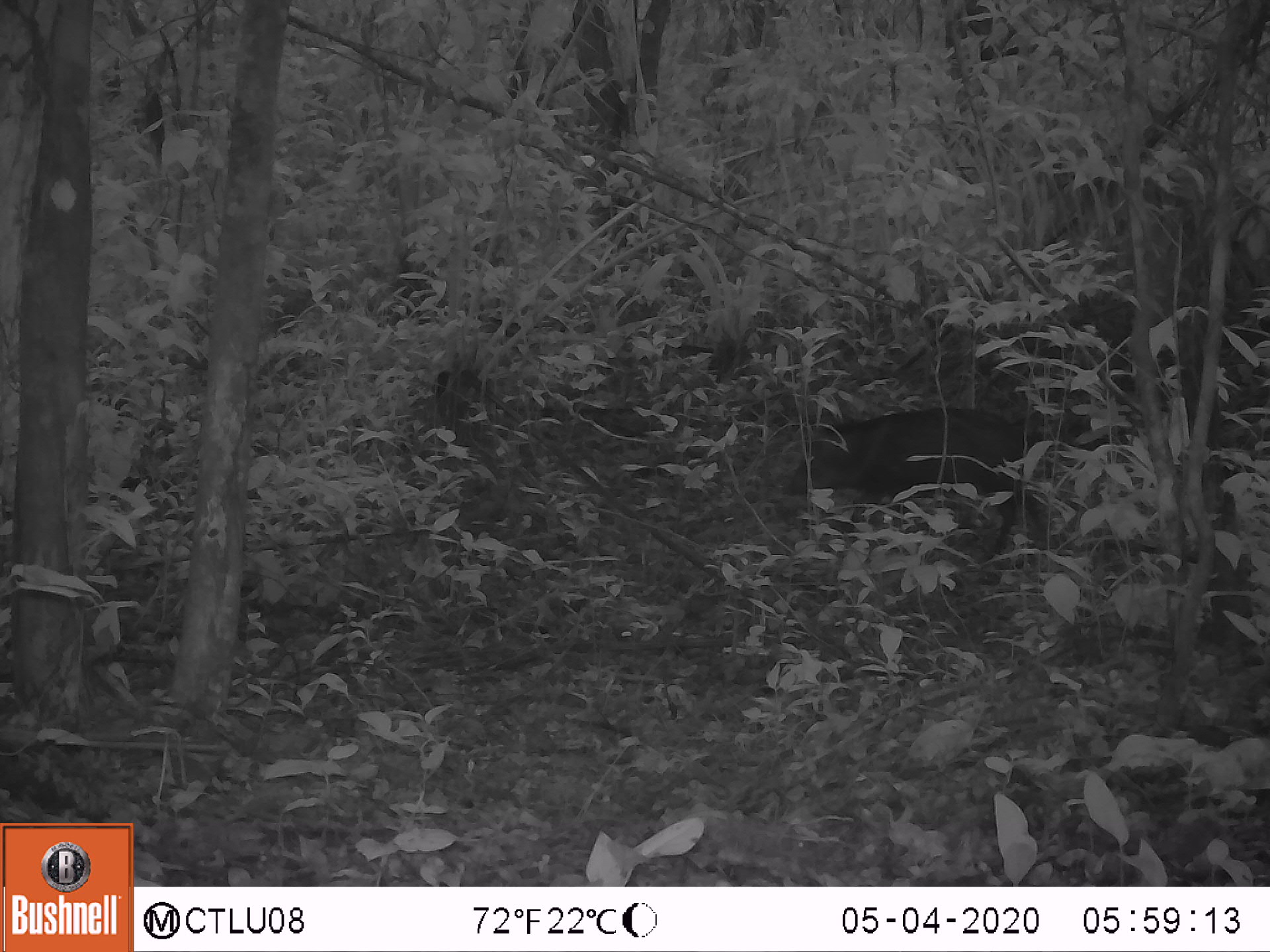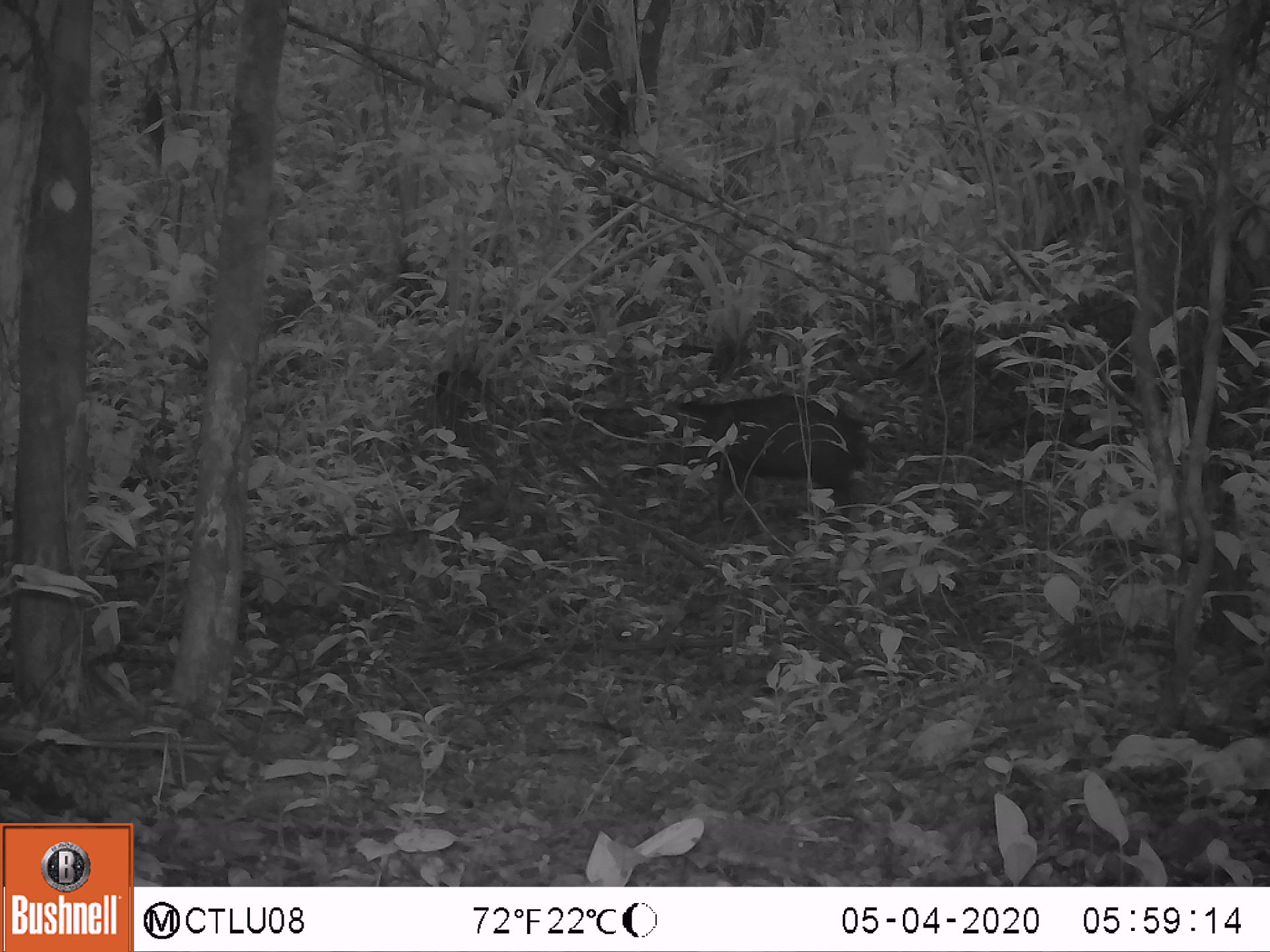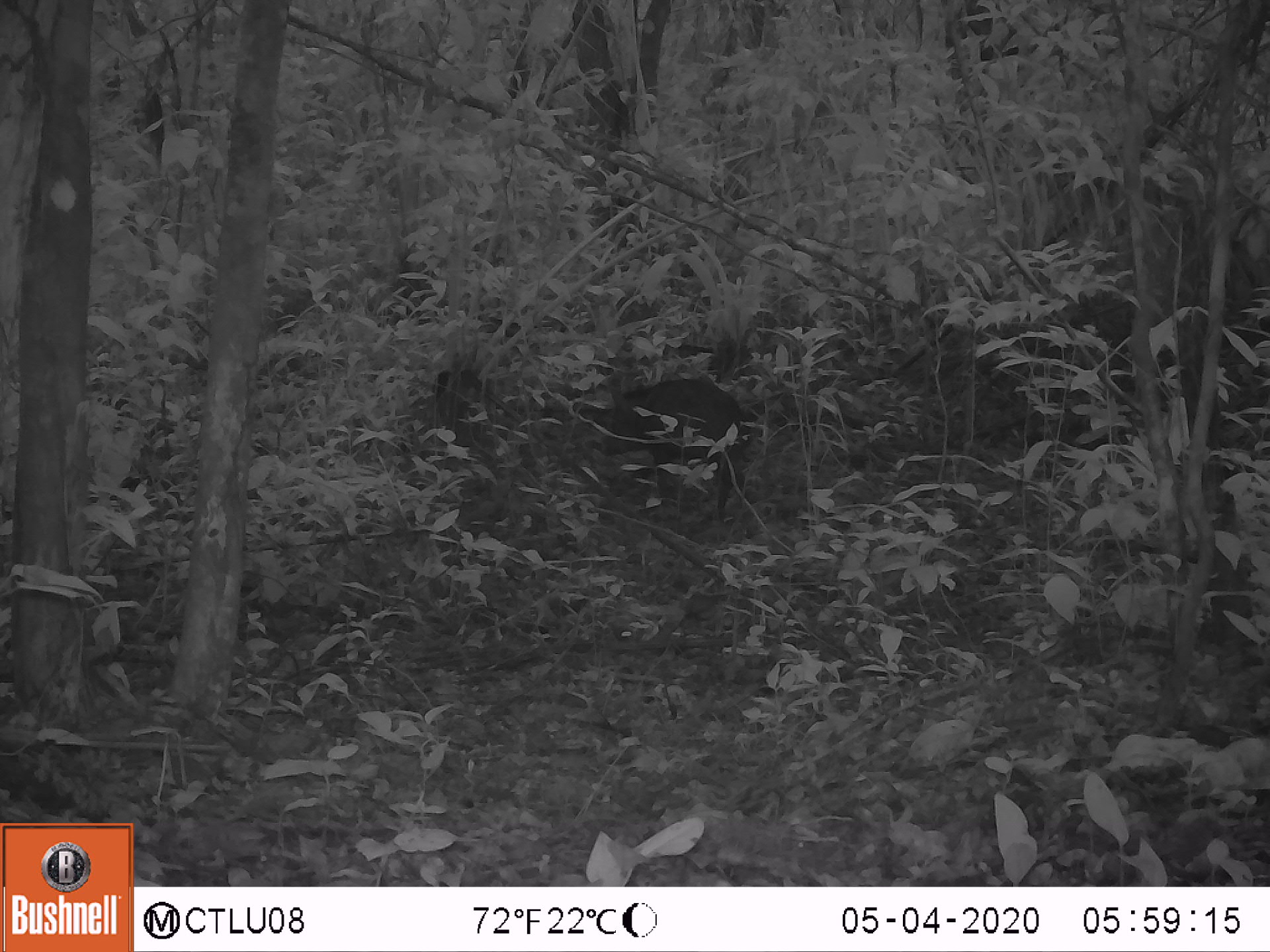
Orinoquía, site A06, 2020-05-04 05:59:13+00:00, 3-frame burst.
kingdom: Animalia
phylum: Chordata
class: Mammalia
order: Artiodactyla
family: Tayassuidae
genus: Pecari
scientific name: Pecari tajacu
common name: collared peccary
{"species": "collared peccary (Pecari tajacu)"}